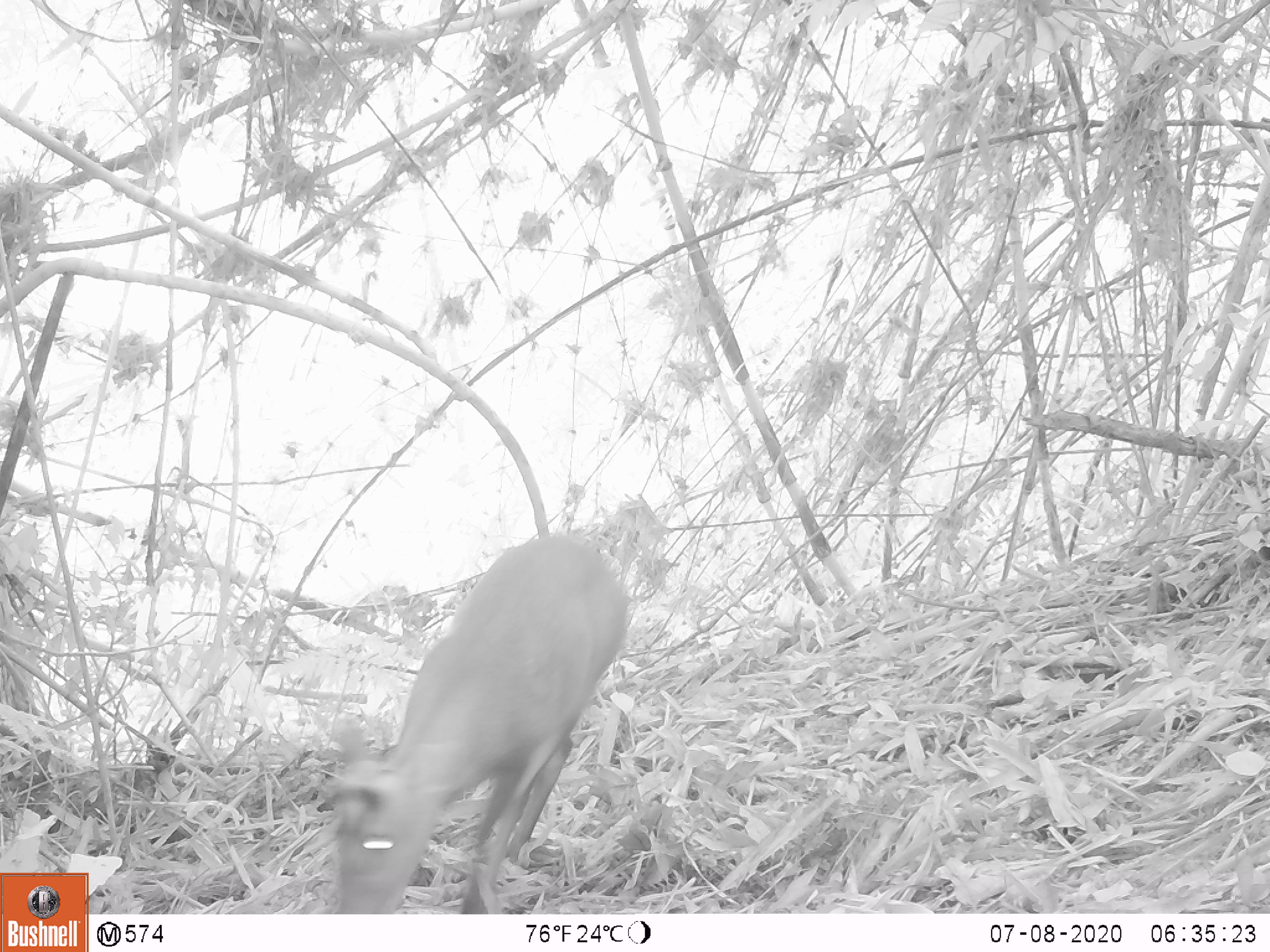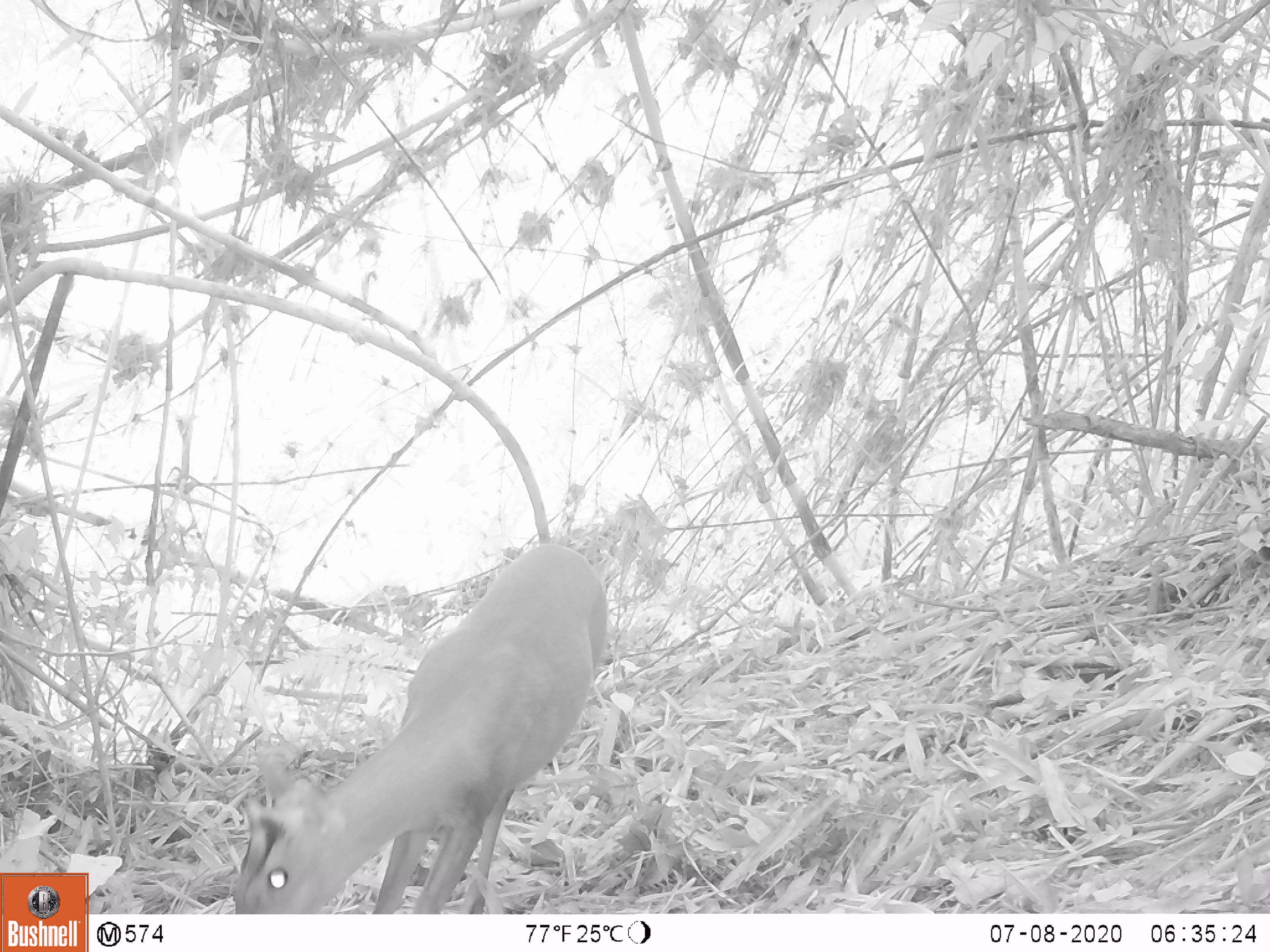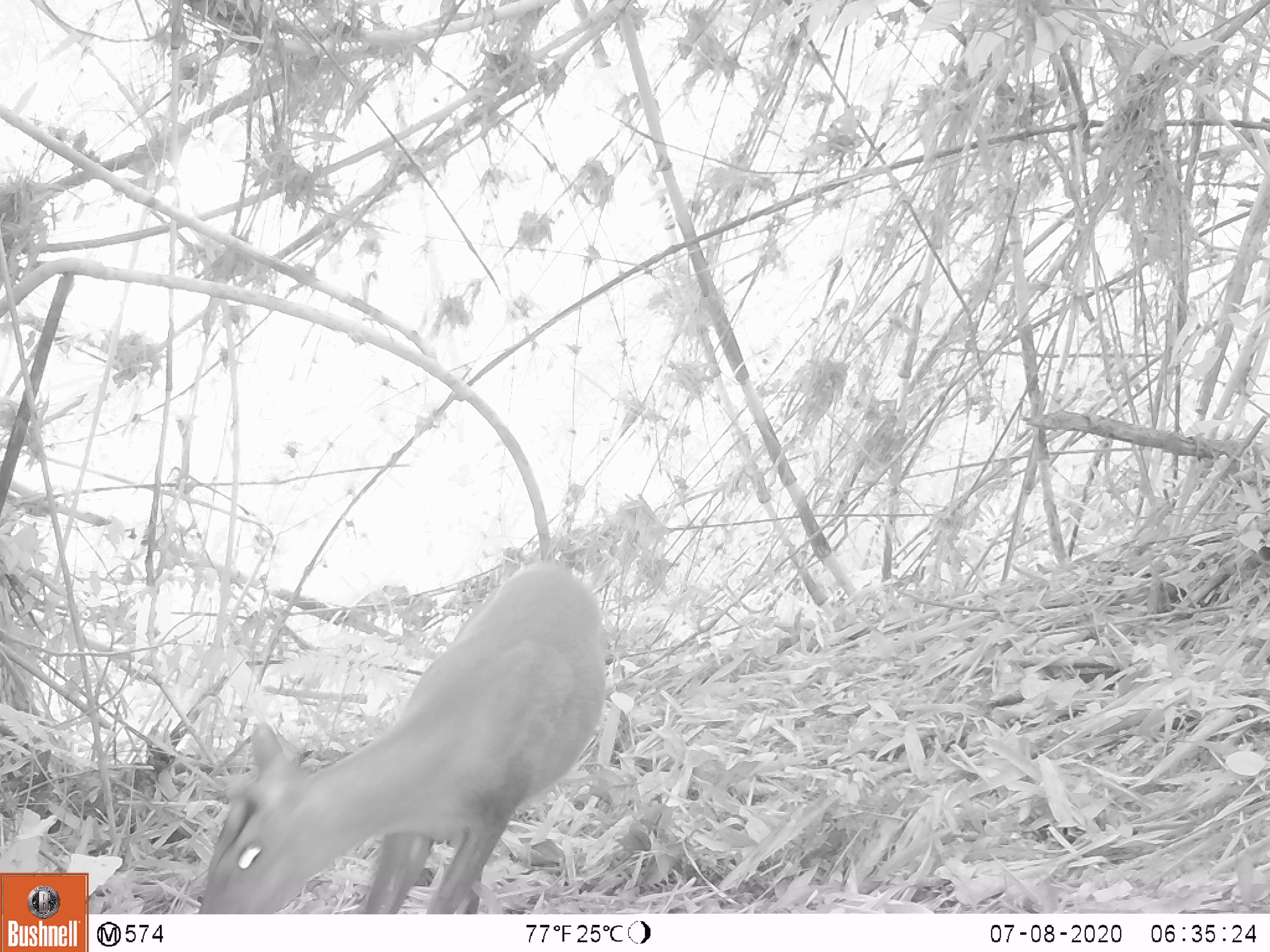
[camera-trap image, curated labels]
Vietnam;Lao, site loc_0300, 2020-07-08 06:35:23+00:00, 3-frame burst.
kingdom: Animalia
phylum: Chordata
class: Mammalia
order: Artiodactyla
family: Cervidae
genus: Muntiacus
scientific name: Muntiacus rooseveltorum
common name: roosevelt's muntjac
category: roosevelts muntjac group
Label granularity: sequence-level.